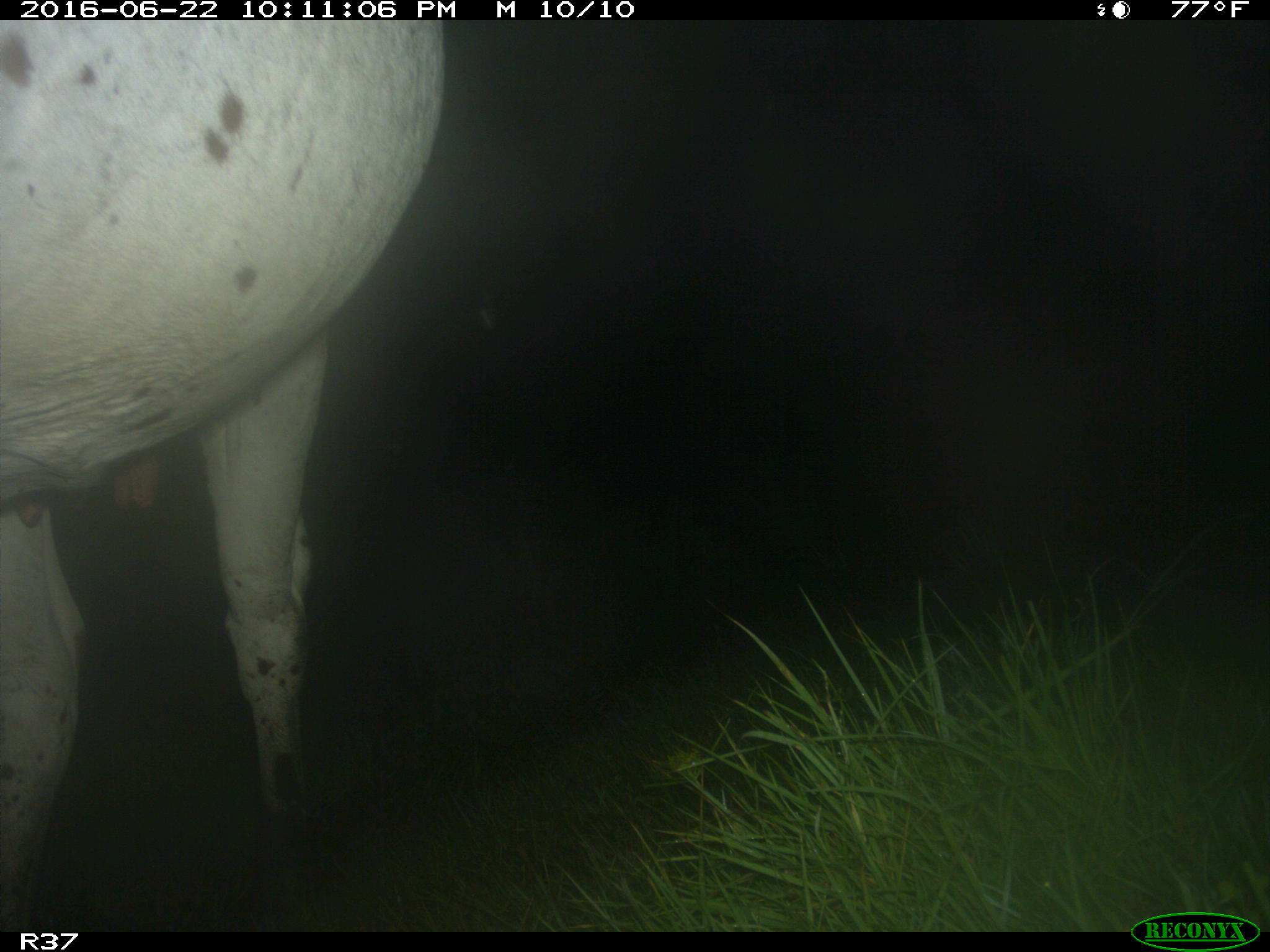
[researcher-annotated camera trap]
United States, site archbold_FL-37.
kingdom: Animalia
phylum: Chordata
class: Mammalia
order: Artiodactyla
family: Bovidae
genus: Bos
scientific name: Bos taurus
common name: domestic cow